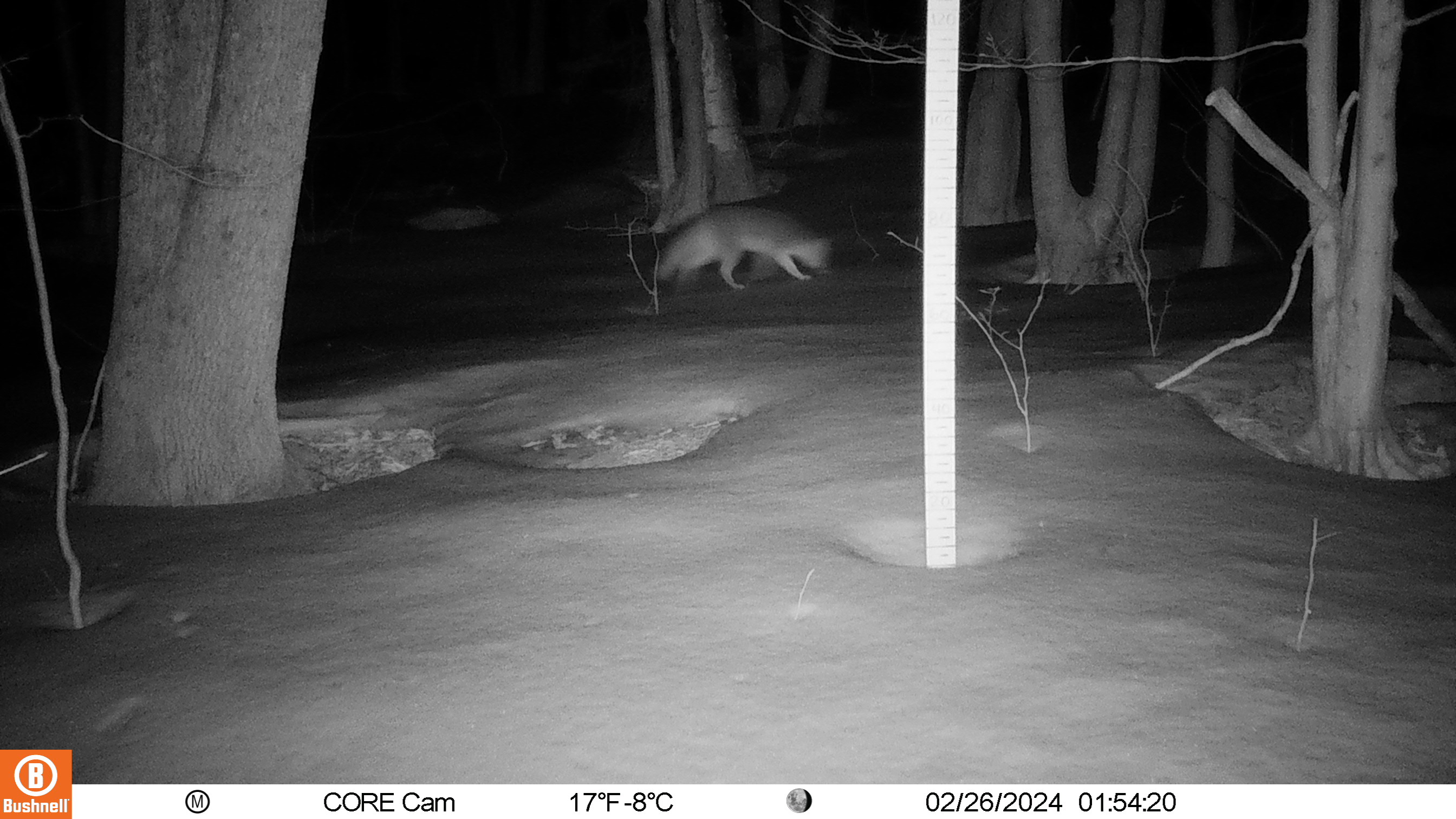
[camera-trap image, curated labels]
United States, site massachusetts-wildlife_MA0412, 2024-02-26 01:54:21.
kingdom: Animalia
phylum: Chordata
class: Mammalia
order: Carnivora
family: Canidae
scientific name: Canidae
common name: canid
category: canid sp.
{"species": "canid sp. (canid) (Canidae)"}